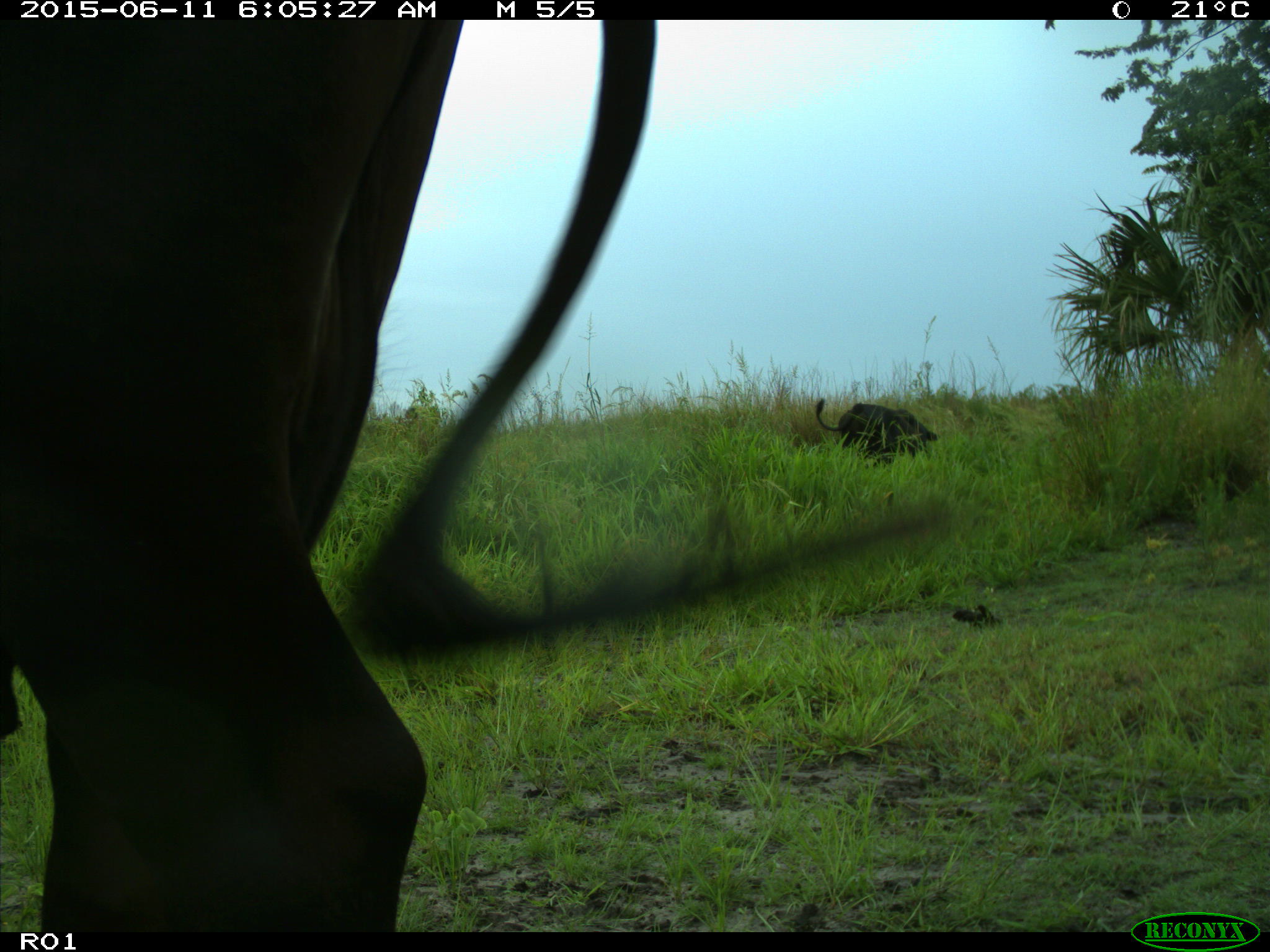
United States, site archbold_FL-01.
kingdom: Animalia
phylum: Chordata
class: Mammalia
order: Artiodactyla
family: Bovidae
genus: Bos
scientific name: Bos taurus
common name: domestic cow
Bos taurus (domestic cow).